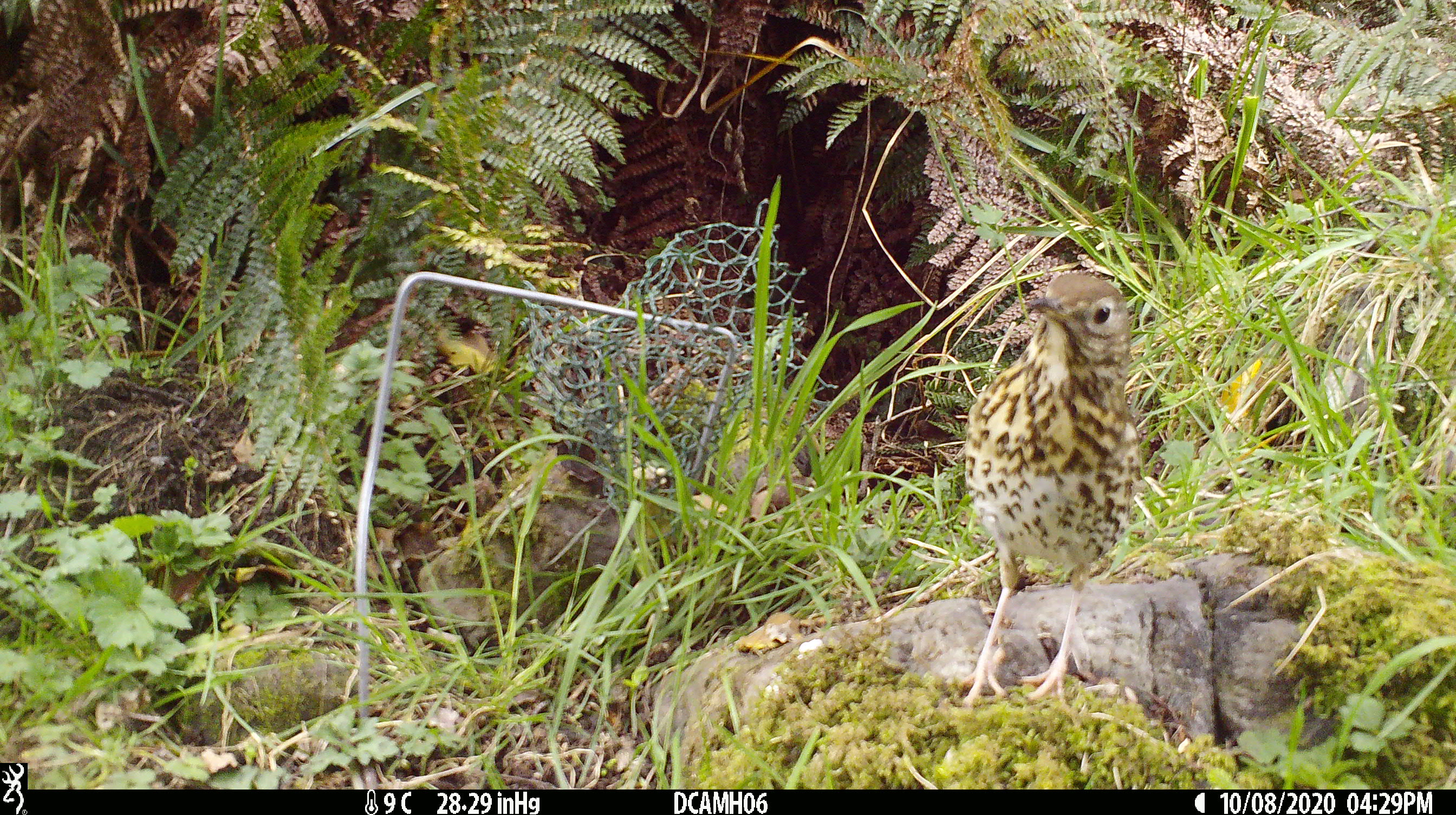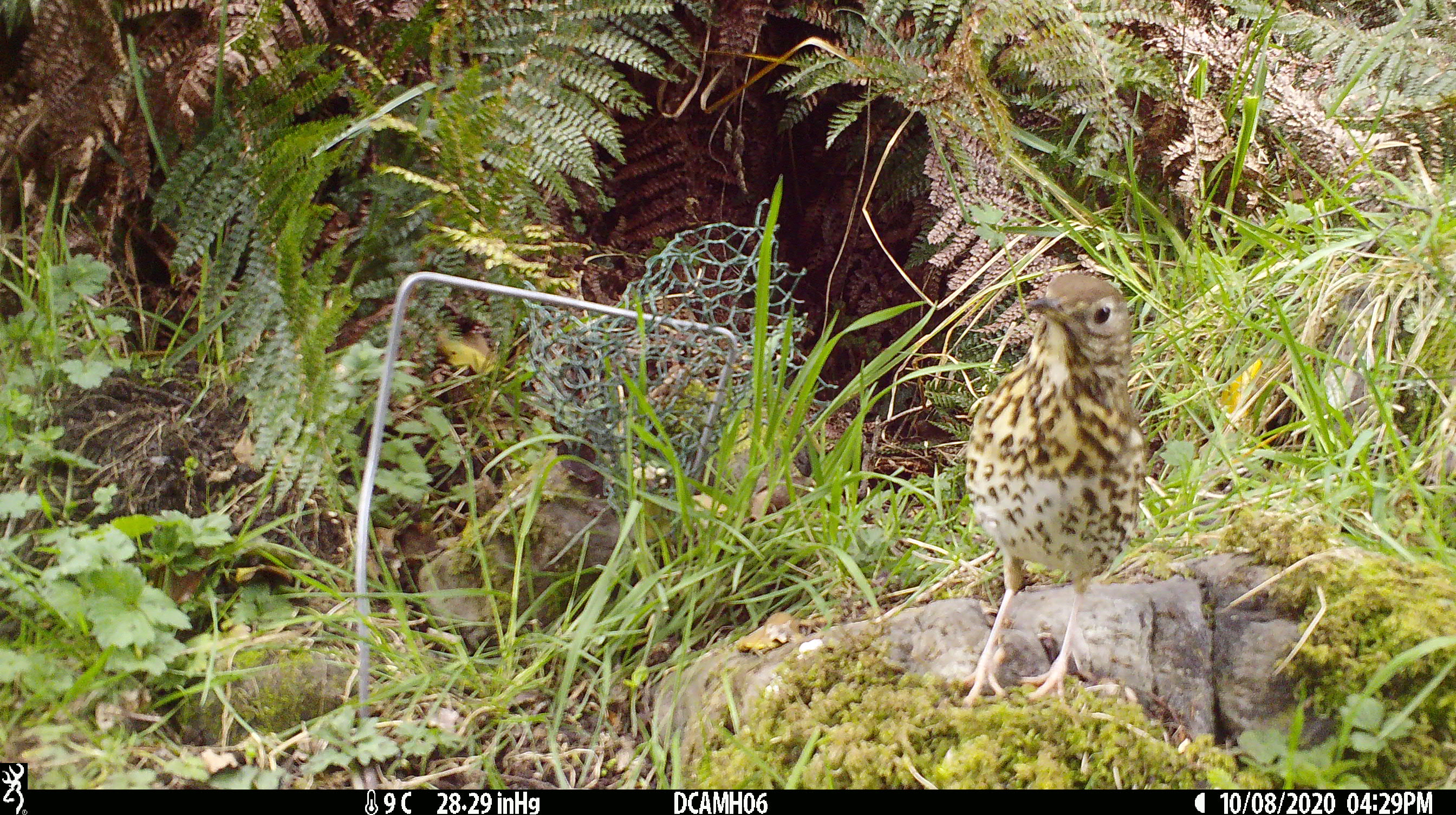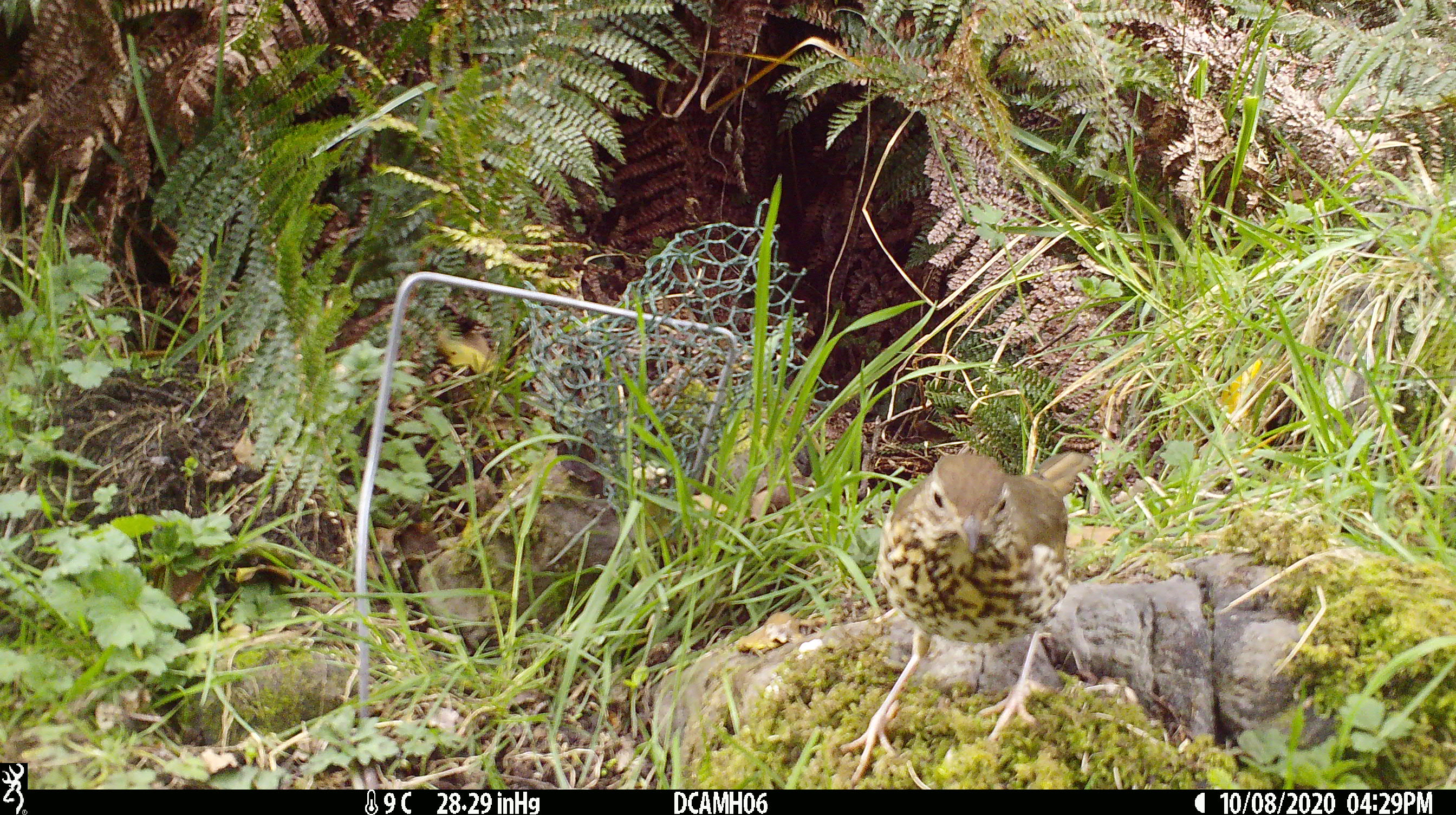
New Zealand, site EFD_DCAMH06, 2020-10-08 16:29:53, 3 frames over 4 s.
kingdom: Animalia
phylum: Chordata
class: Aves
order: Passeriformes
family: Turdidae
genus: Turdus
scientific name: Turdus philomelos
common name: song thrush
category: thrush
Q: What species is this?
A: Thrush (song thrush) (Turdus philomelos).